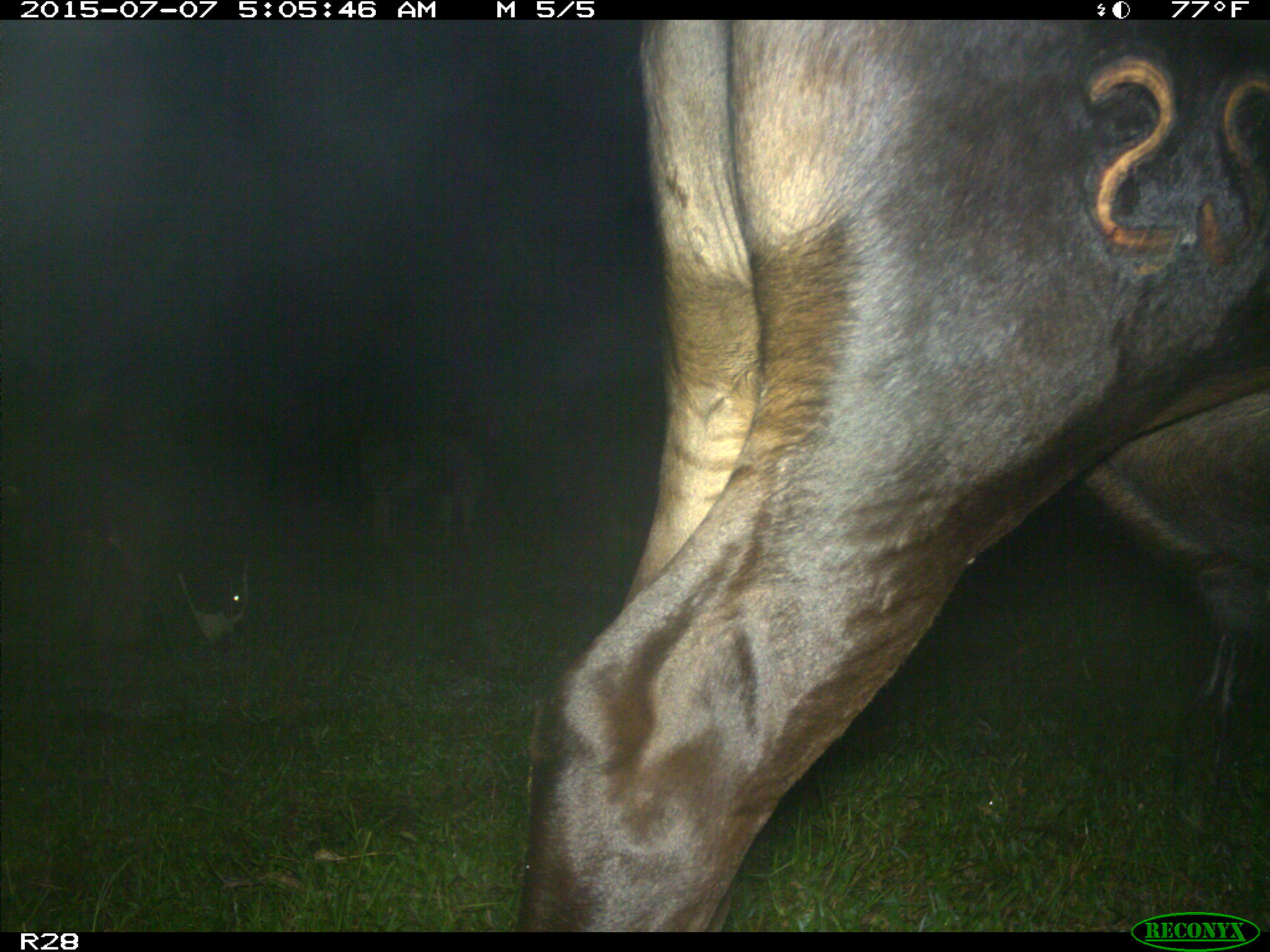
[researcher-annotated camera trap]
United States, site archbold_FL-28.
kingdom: Animalia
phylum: Chordata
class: Mammalia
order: Artiodactyla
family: Bovidae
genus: Bos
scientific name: Bos taurus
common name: domestic cow